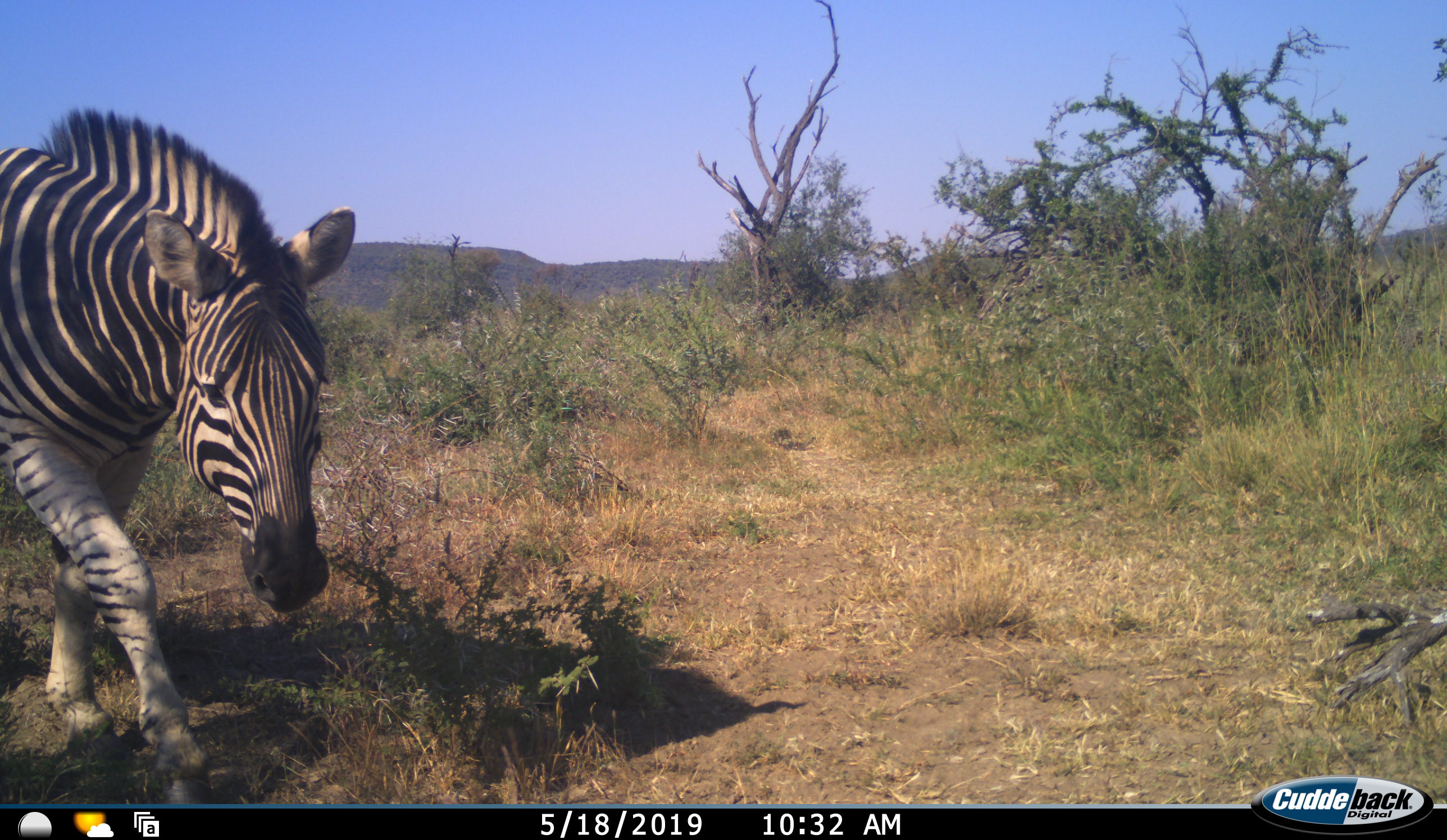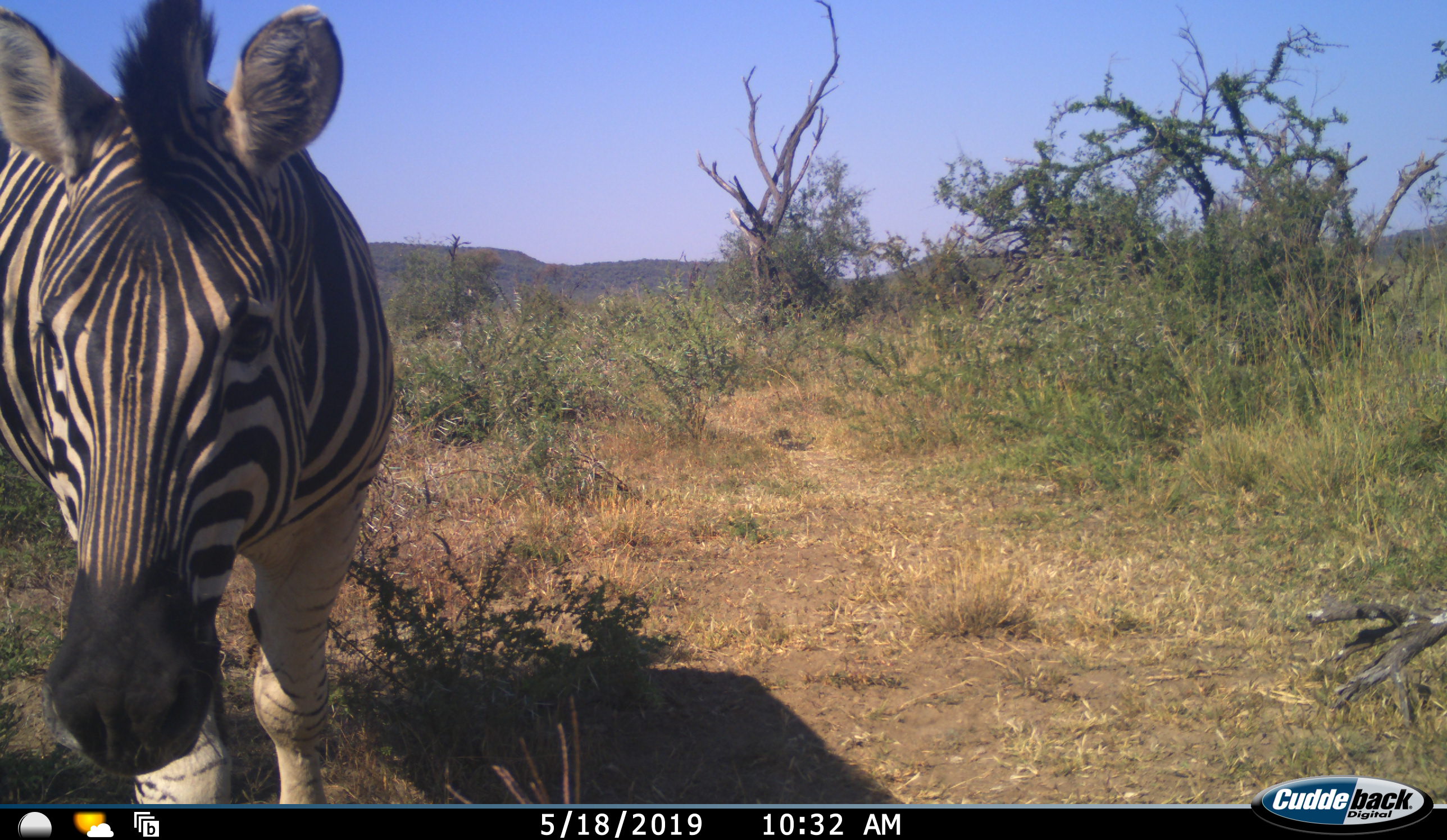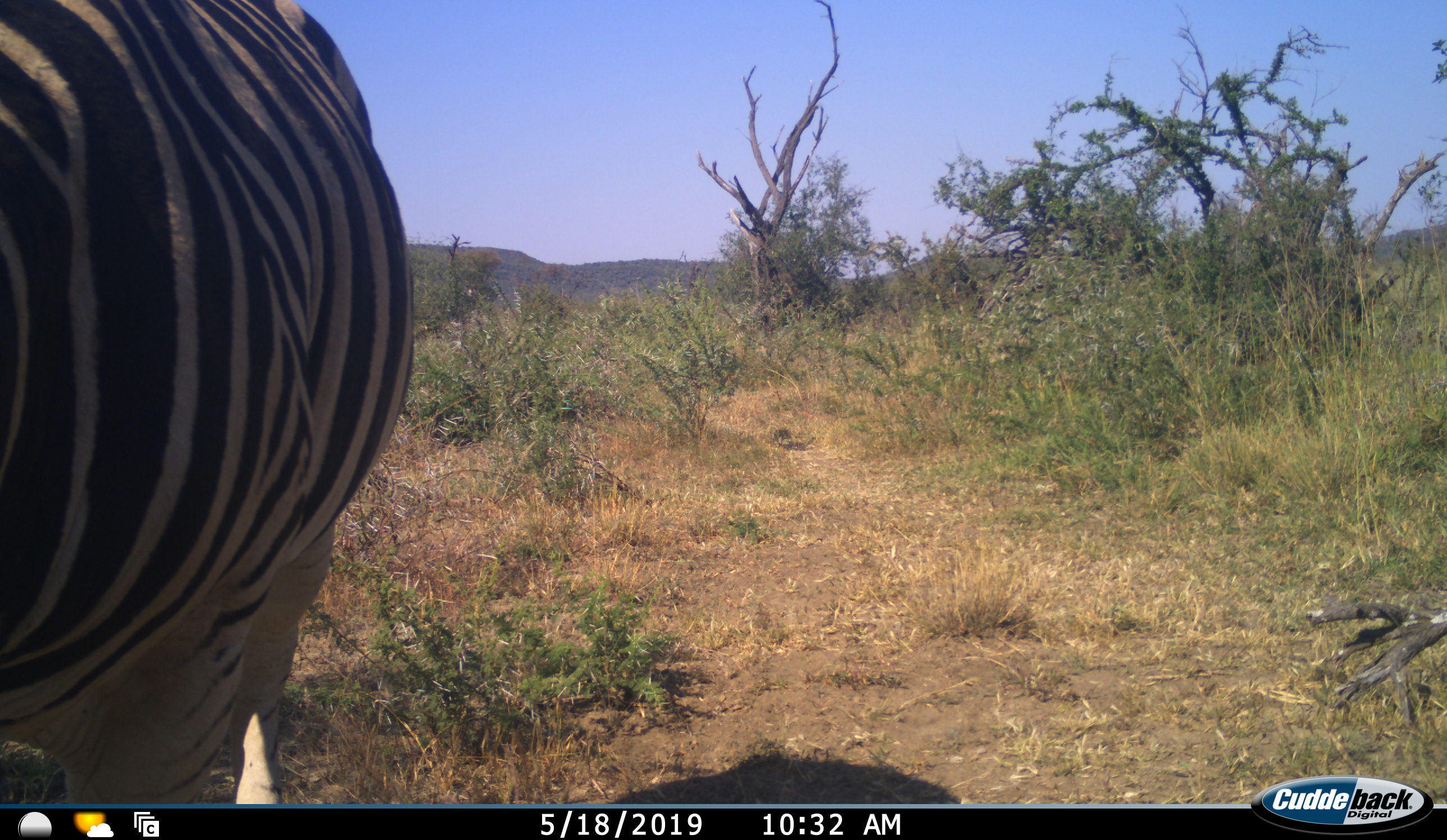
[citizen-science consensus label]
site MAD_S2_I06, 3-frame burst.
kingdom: Animalia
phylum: Chordata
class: Mammalia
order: Perissodactyla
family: Equidae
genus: Equus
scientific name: Equus quagga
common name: plains zebra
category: zebraplains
Zebraplains (plains zebra) (Equus quagga), count 1. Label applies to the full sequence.